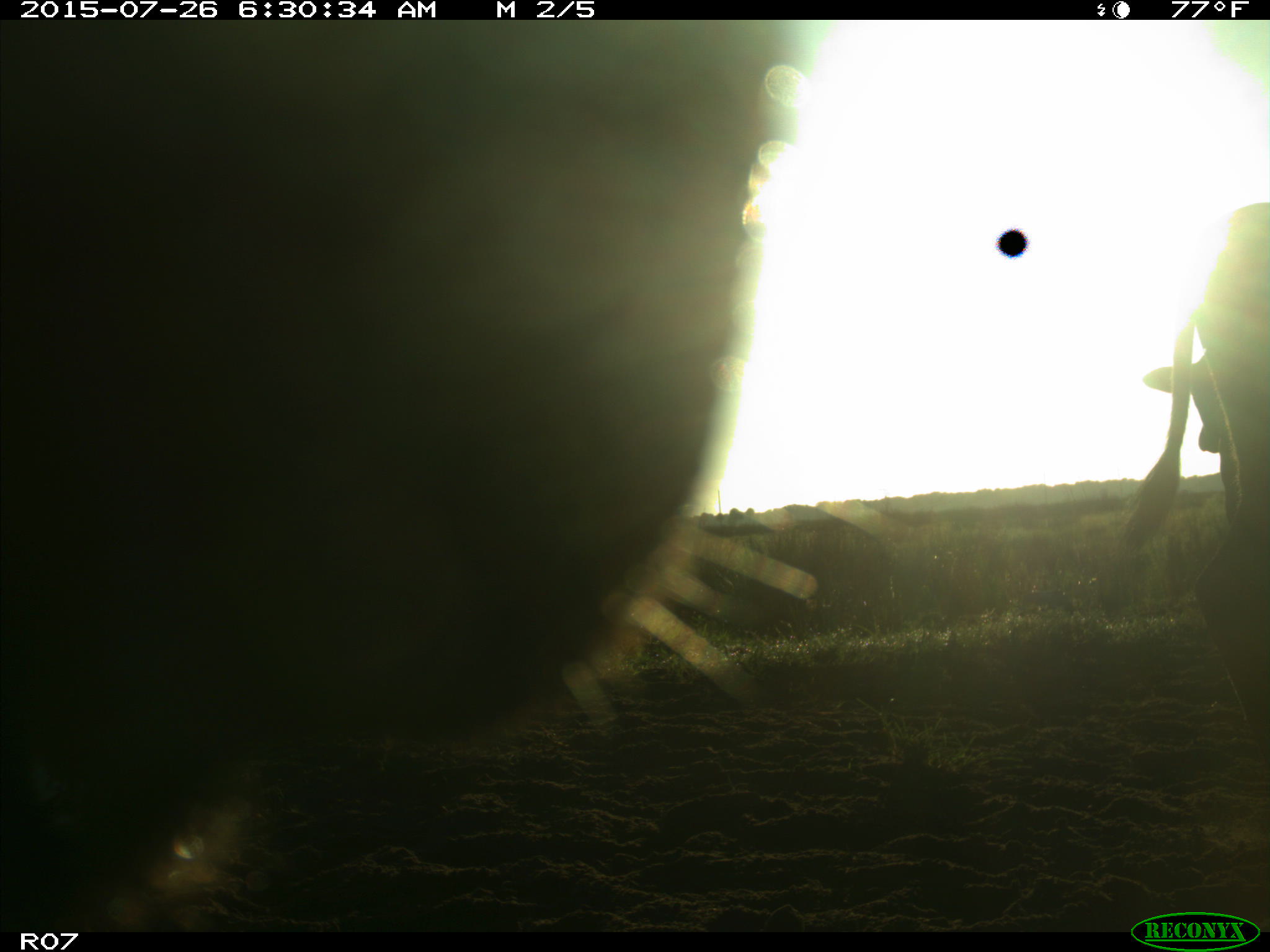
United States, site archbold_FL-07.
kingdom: Animalia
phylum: Chordata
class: Mammalia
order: Artiodactyla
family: Bovidae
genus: Bos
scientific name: Bos taurus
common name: domestic cow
Bos taurus (domestic cow).